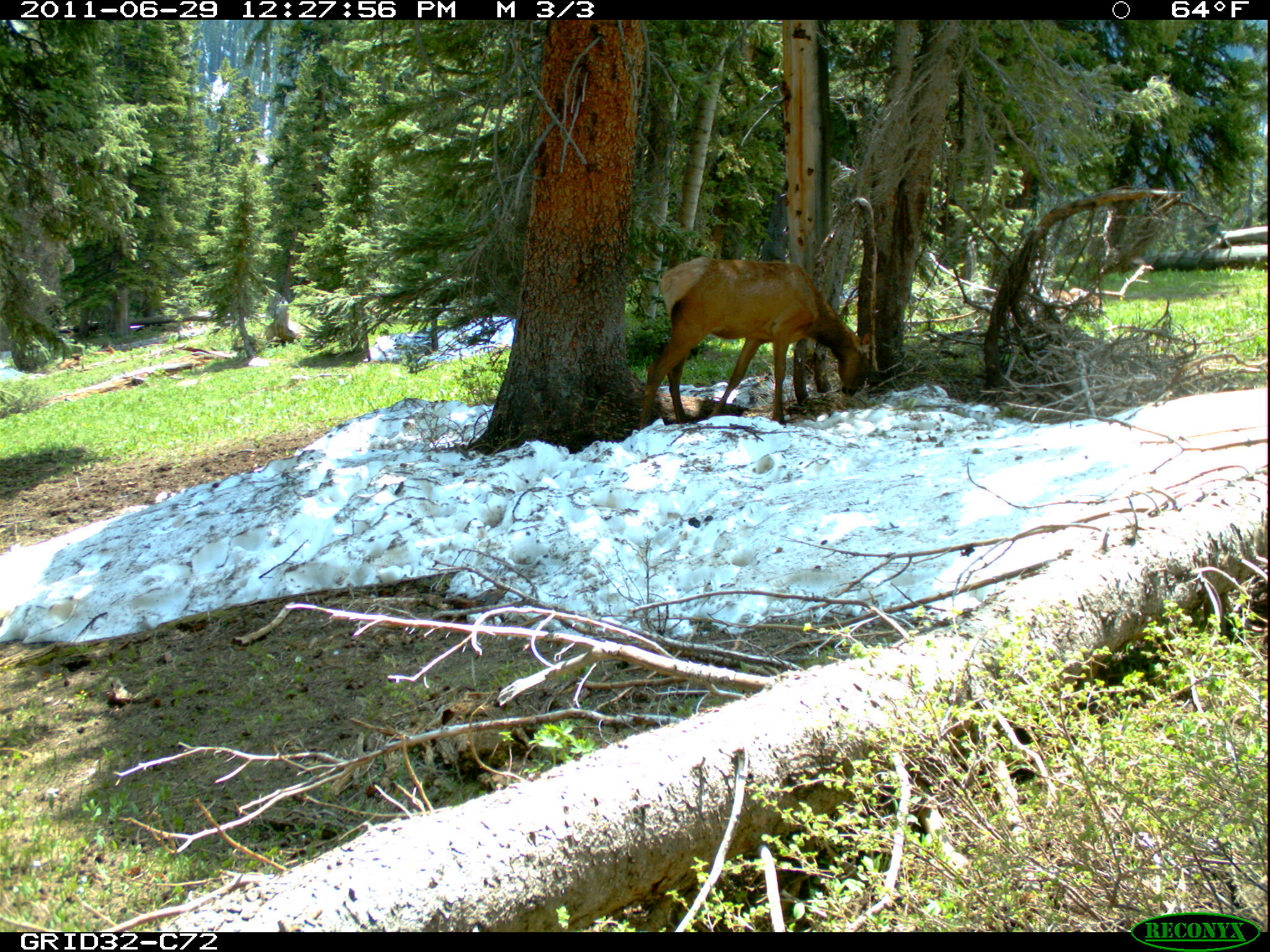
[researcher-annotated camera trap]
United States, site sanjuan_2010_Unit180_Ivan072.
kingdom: Animalia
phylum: Chordata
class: Mammalia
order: Artiodactyla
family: Cervidae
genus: Cervus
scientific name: Cervus elaphus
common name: red deer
Cervus elaphus (red deer).